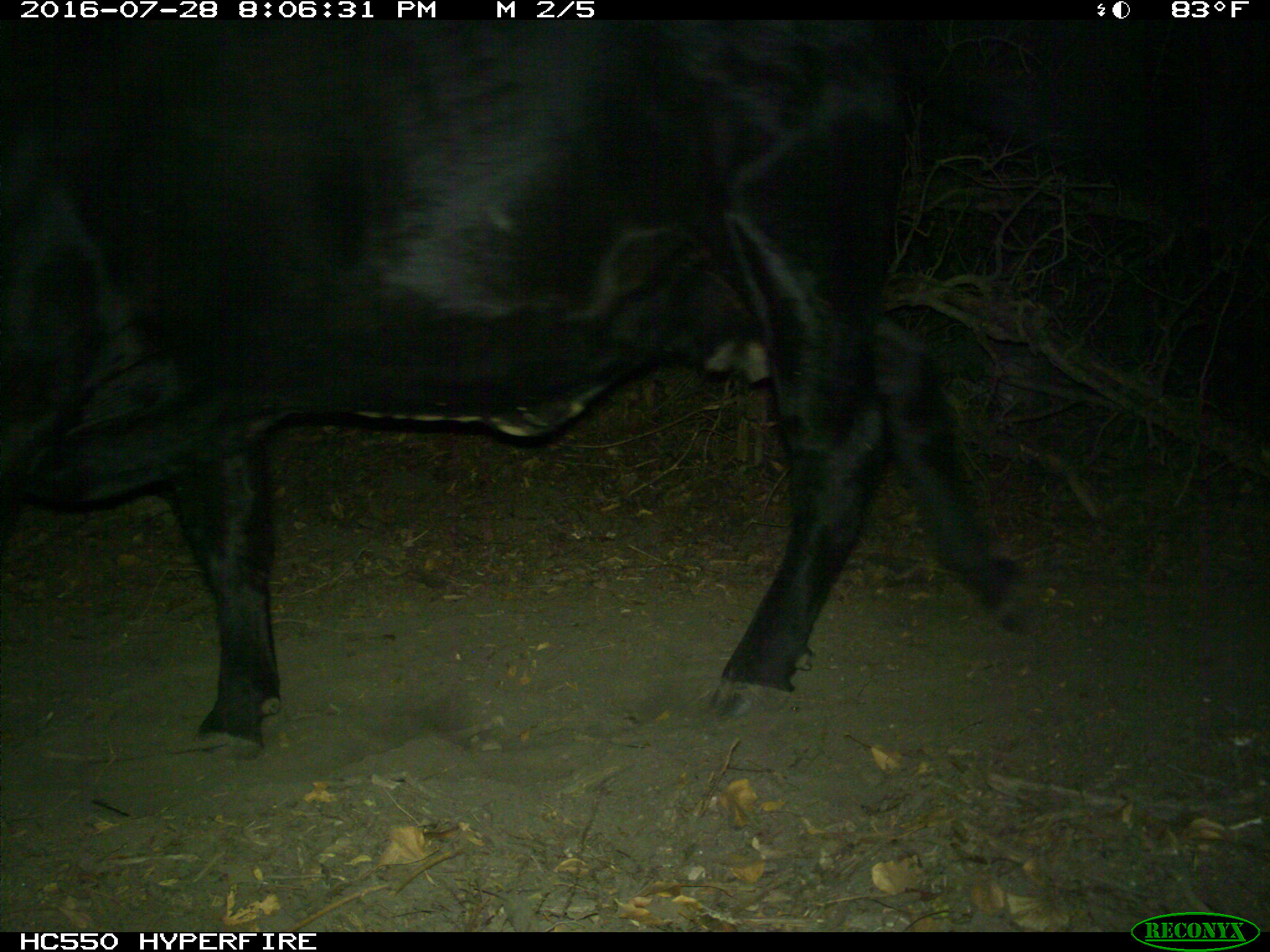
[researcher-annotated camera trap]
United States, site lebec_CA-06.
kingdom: Animalia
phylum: Chordata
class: Mammalia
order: Artiodactyla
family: Bovidae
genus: Bos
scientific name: Bos taurus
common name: domestic cow